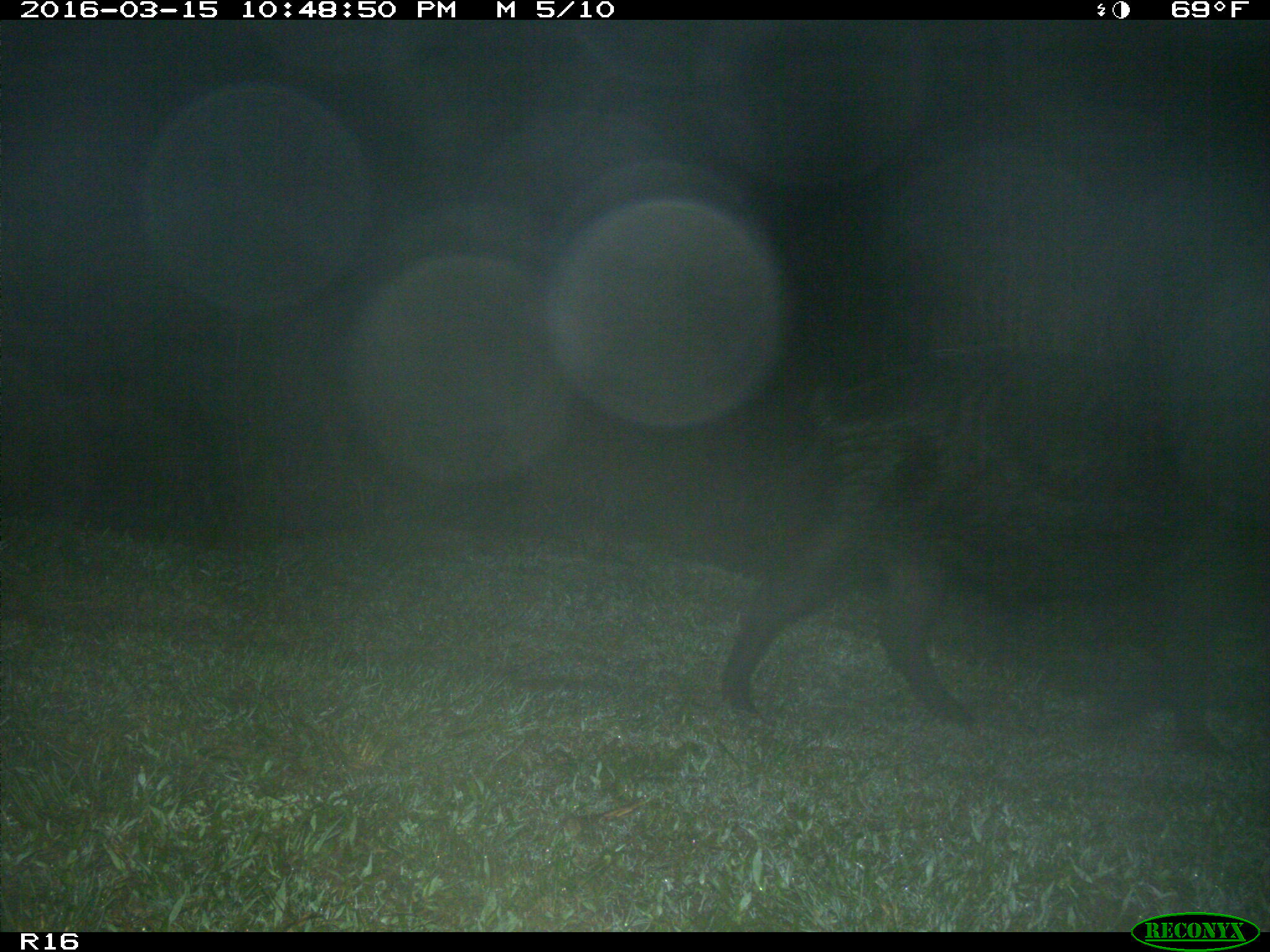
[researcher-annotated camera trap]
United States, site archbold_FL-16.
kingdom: Animalia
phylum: Chordata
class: Mammalia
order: Artiodactyla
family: Suidae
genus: Sus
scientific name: Sus scrofa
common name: wild boar